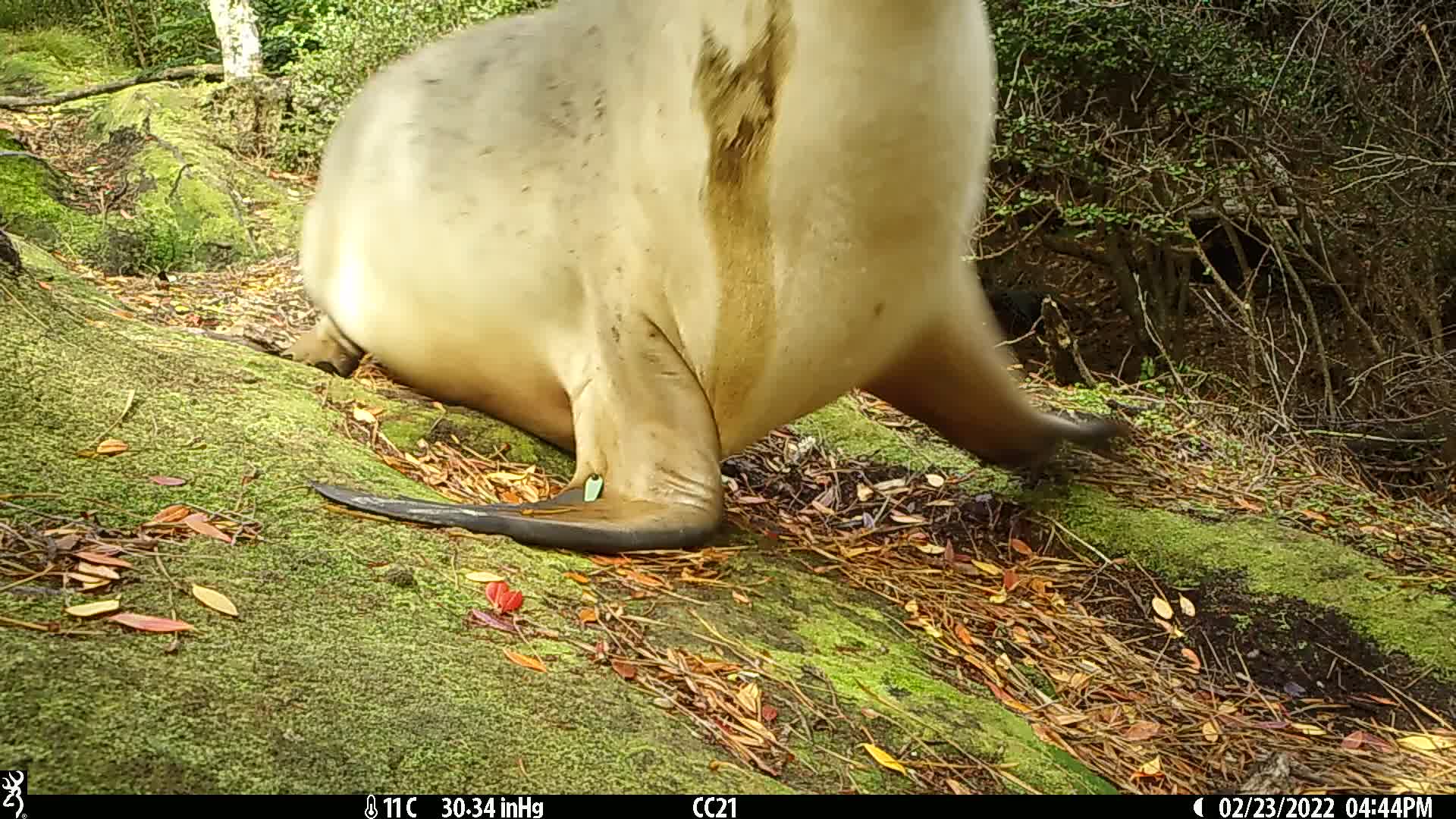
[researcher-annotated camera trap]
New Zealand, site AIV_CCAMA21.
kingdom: Animalia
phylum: Chordata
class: Mammalia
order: Carnivora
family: Otariidae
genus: Phocarctos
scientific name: Phocarctos hookeri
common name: new zealand sea lion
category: sealion